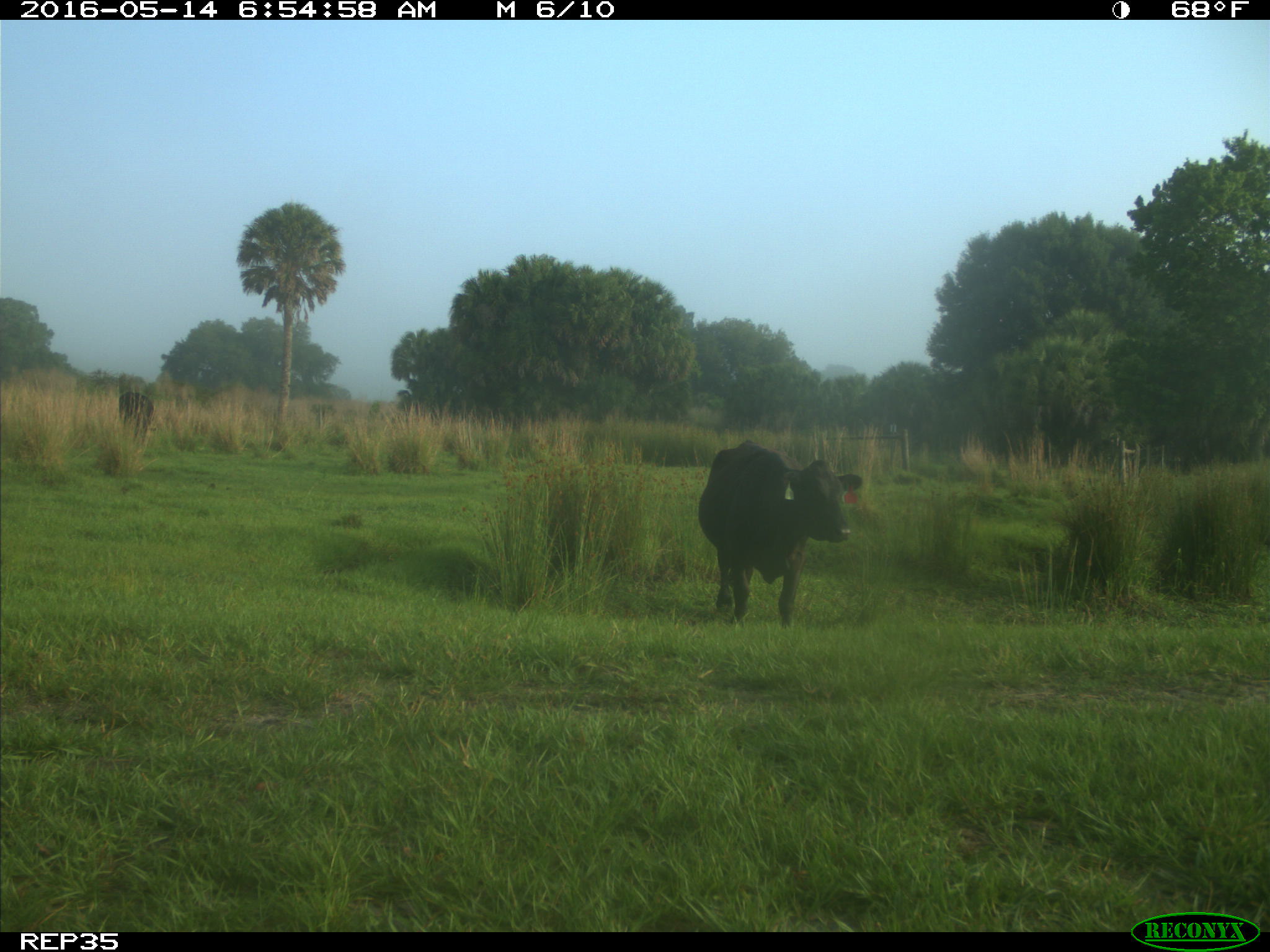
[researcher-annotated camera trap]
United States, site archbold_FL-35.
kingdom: Animalia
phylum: Chordata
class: Mammalia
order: Artiodactyla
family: Bovidae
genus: Bos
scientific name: Bos taurus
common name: domestic cow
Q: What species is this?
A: Bos taurus (domestic cow).